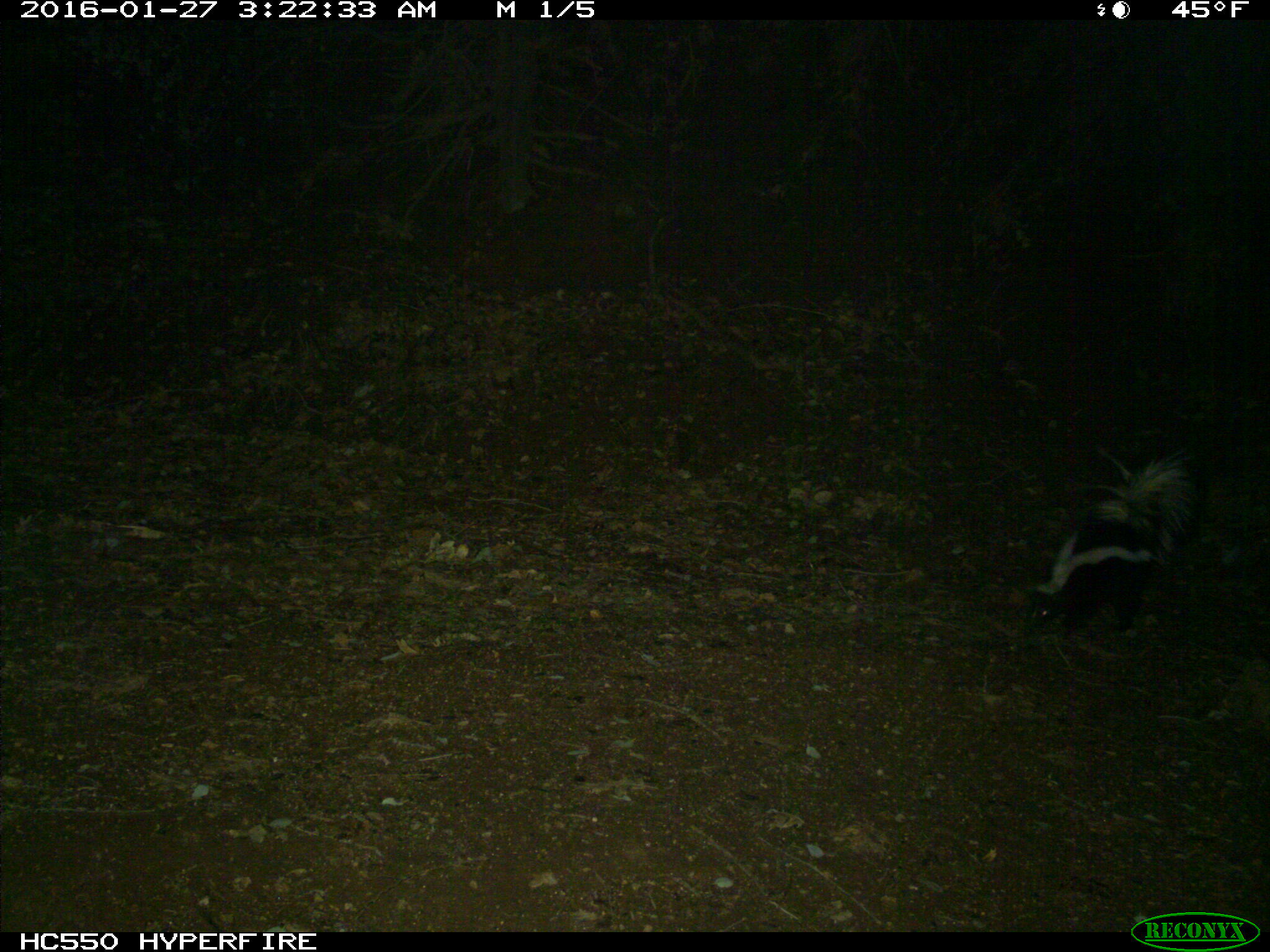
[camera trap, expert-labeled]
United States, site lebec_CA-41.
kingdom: Animalia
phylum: Chordata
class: Mammalia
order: Carnivora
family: Mephitidae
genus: Mephitis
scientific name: Mephitis mephitis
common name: striped skunk